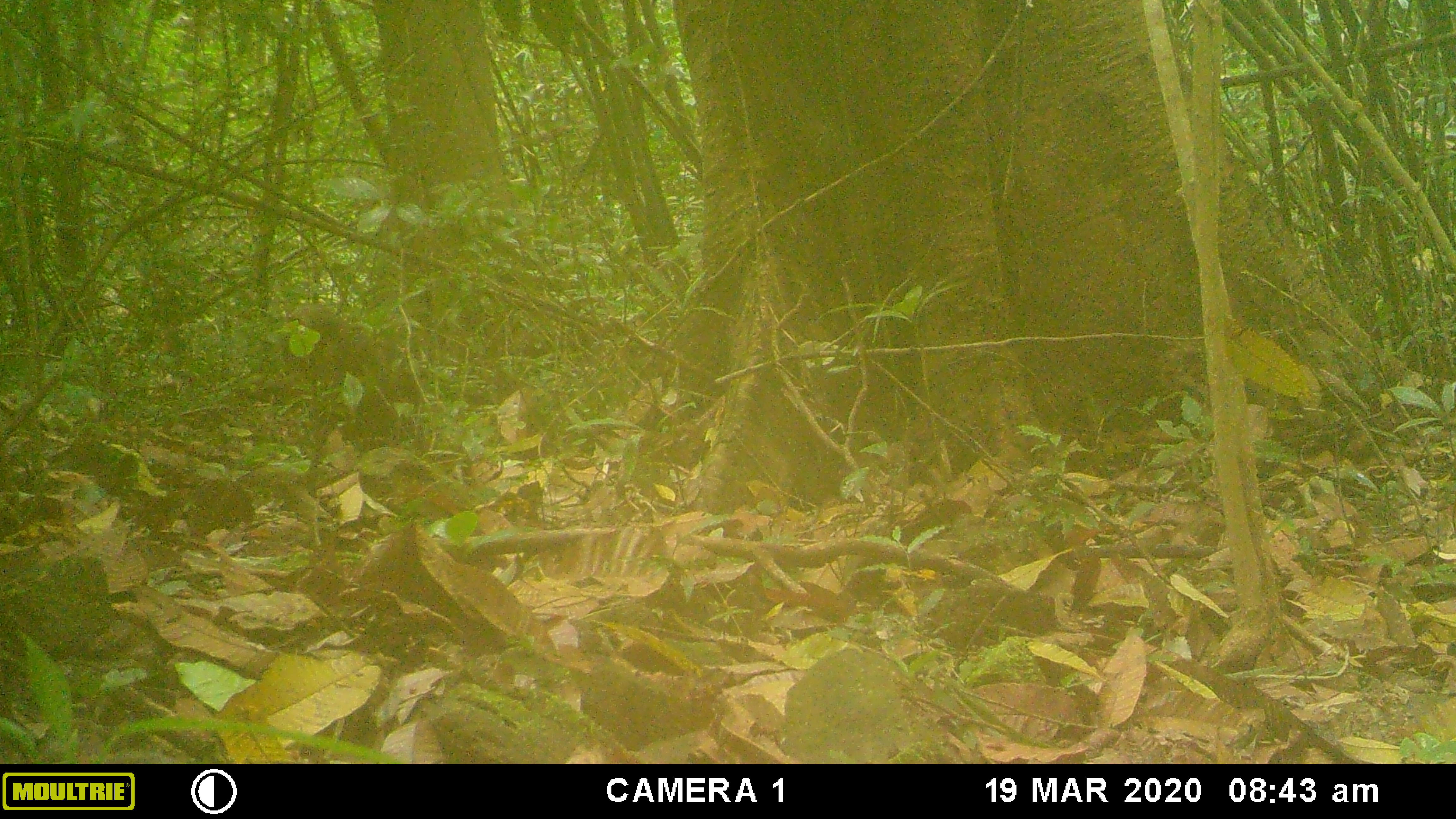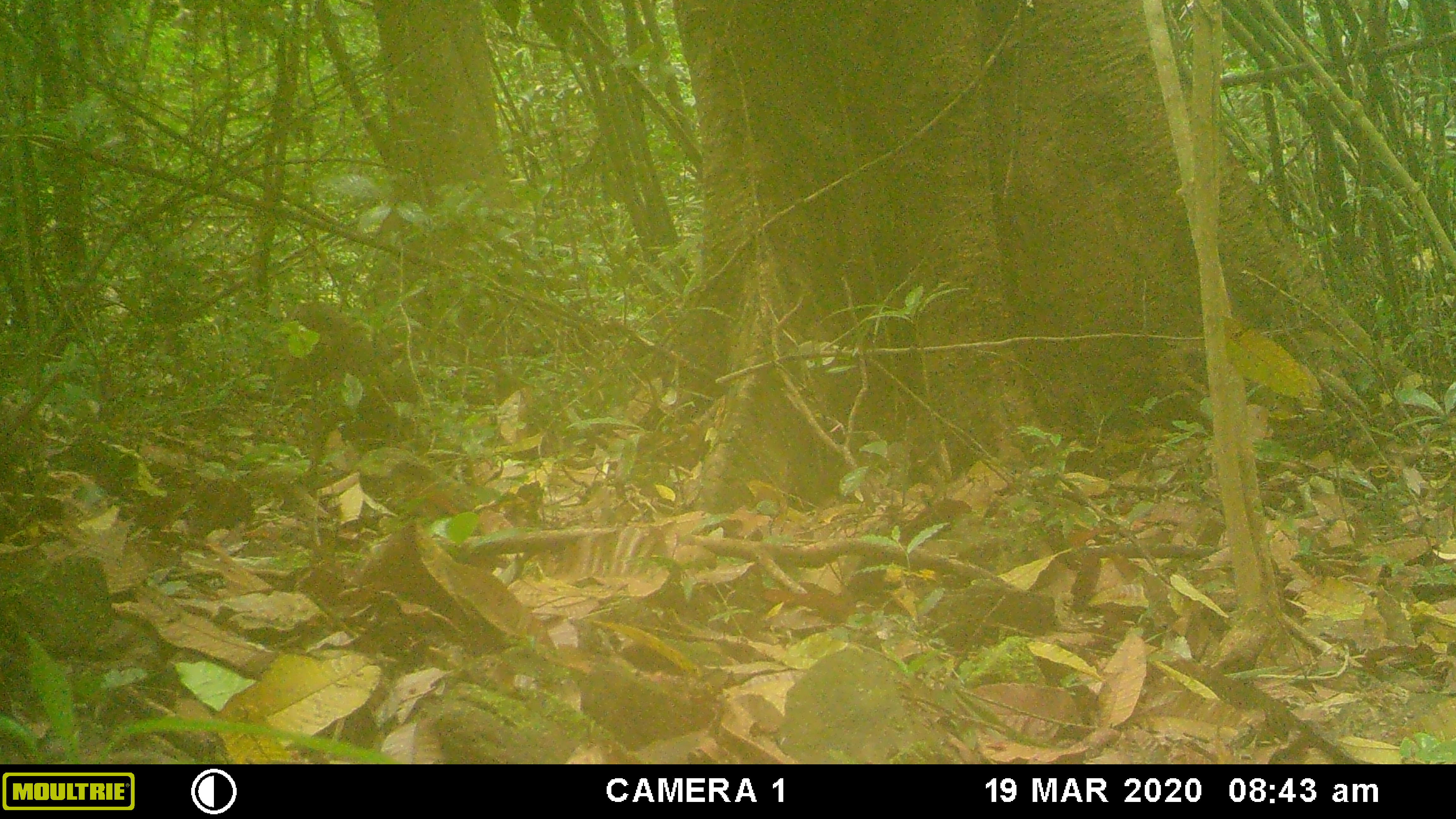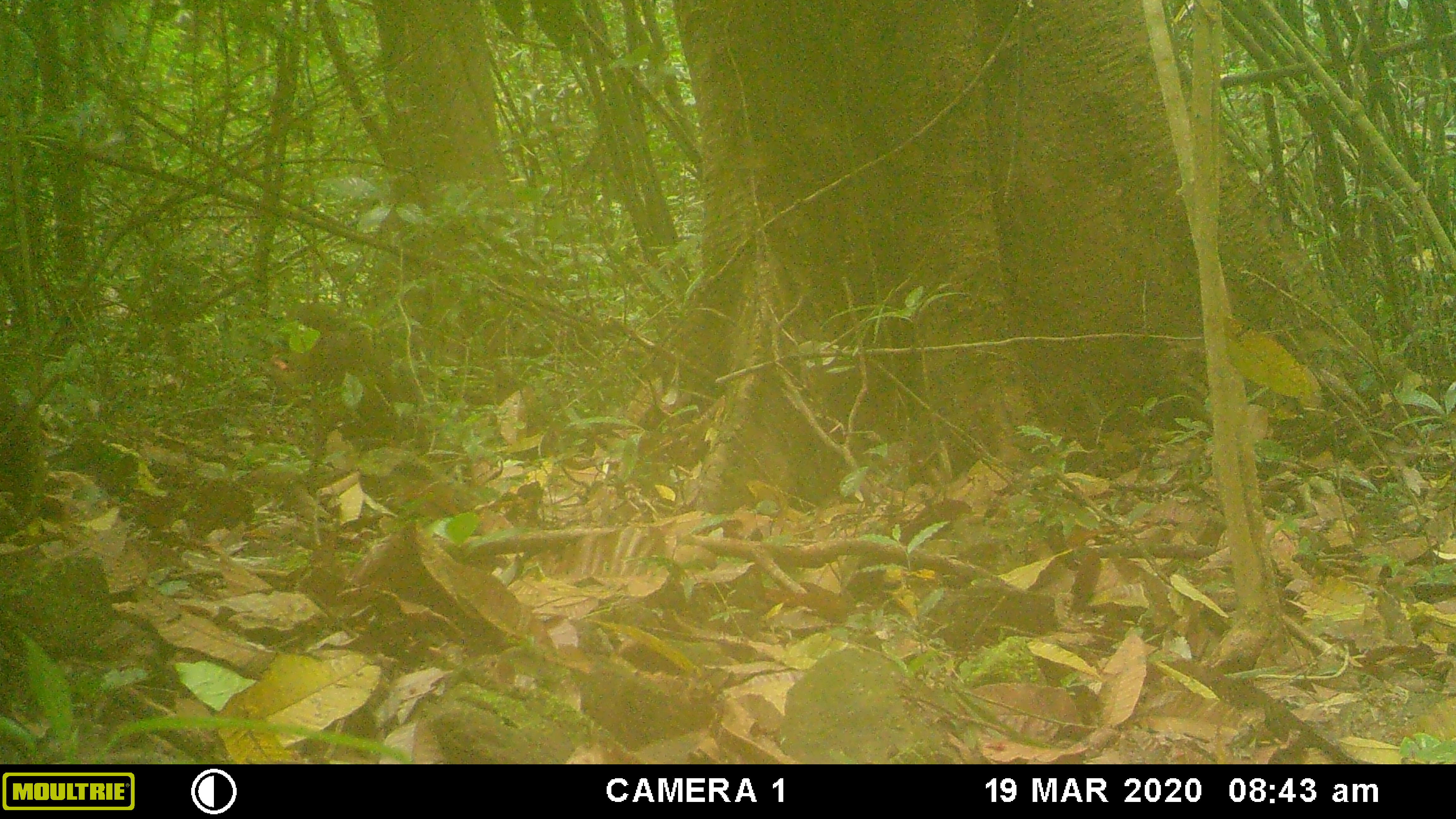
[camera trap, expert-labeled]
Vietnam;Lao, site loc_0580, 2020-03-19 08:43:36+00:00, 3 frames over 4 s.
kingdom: Animalia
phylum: Chordata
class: Mammalia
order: Primates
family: Cercopithecidae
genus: Macaca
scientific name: Macaca arctoides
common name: stump-tailed macaque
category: stump tailed macaque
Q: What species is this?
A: Stump tailed macaque (stump-tailed macaque) (Macaca arctoides).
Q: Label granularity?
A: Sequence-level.